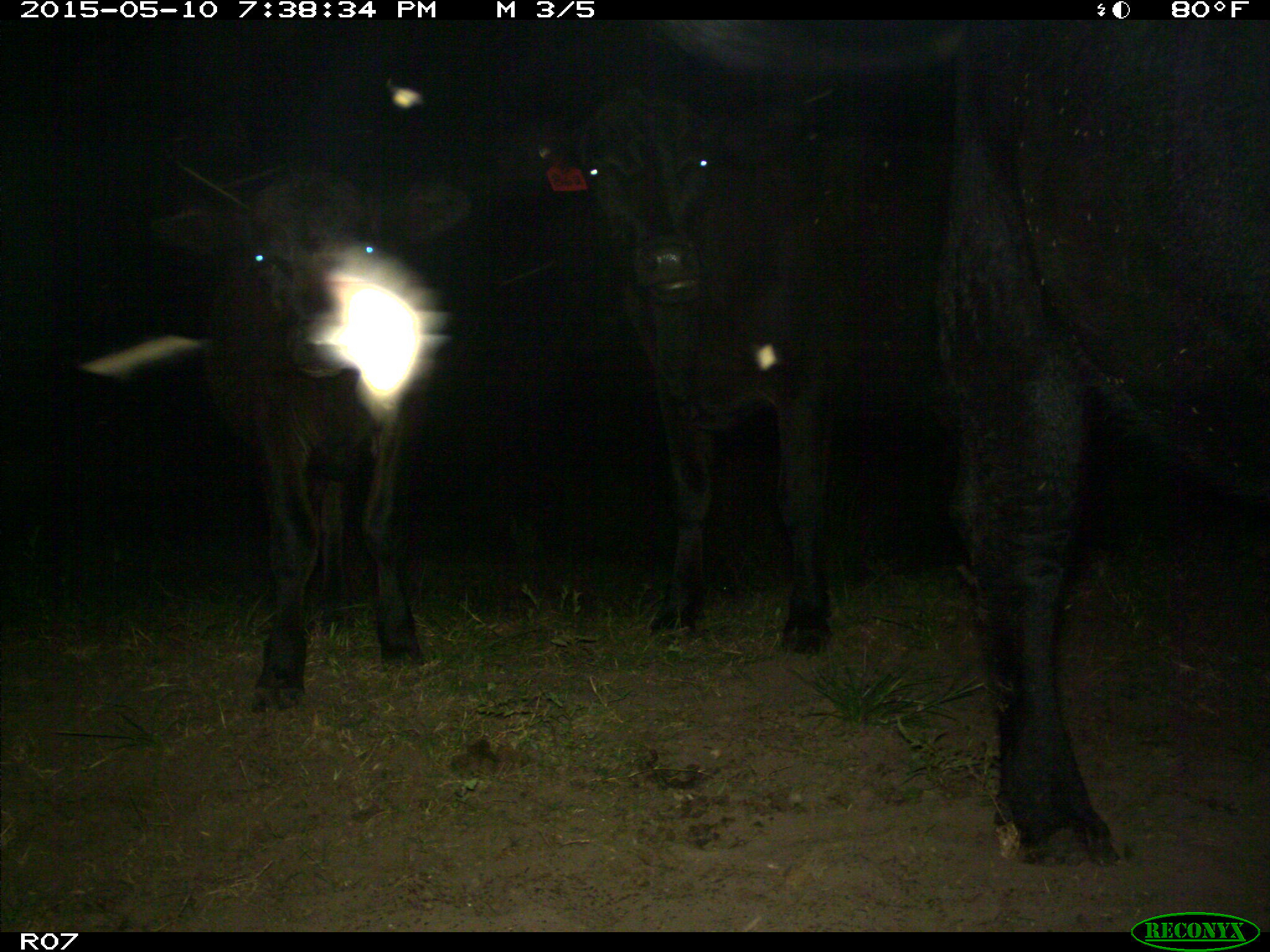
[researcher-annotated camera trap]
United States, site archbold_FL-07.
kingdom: Animalia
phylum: Chordata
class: Mammalia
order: Artiodactyla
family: Bovidae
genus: Bos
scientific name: Bos taurus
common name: domestic cow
Bos taurus (domestic cow).